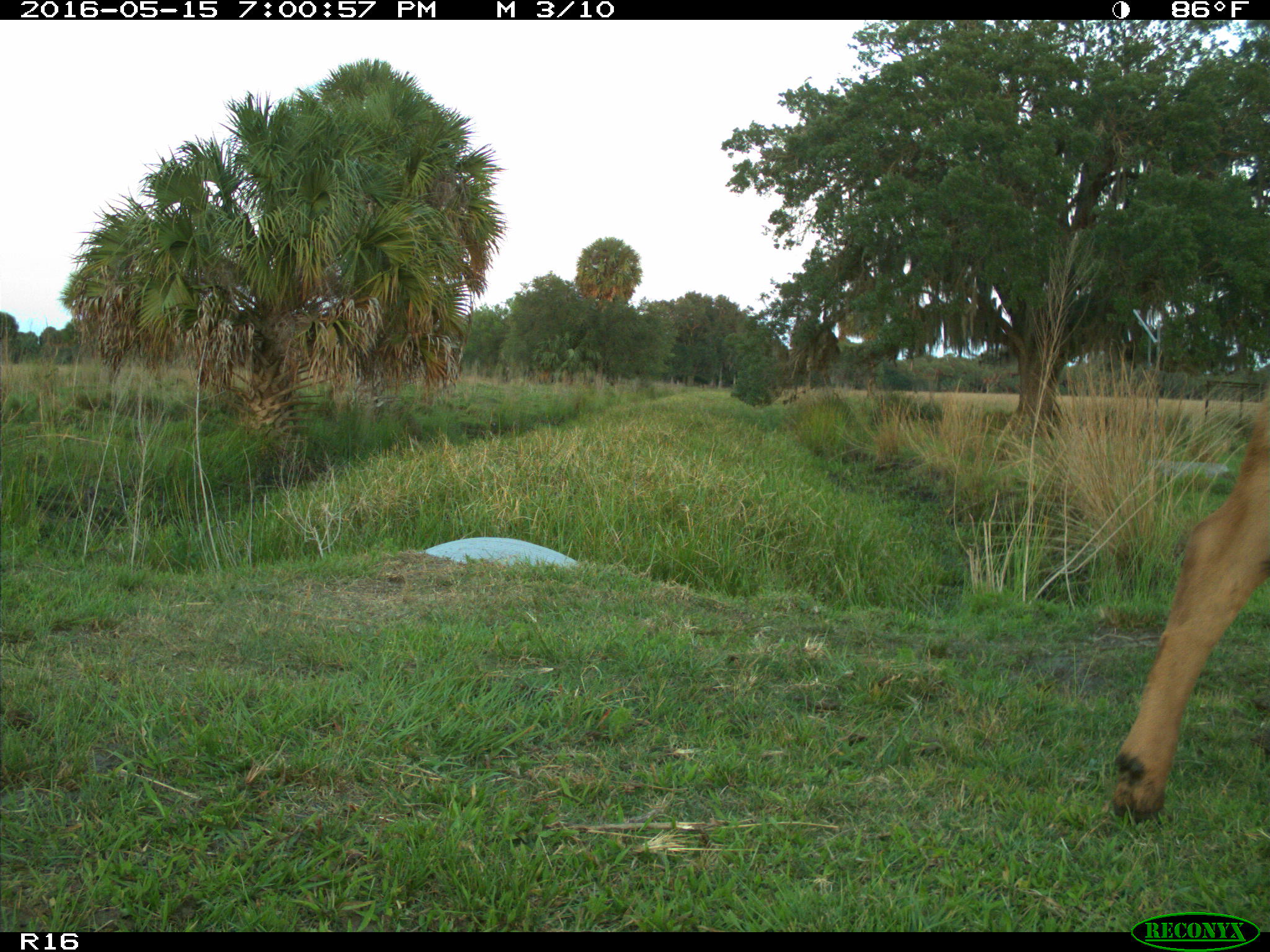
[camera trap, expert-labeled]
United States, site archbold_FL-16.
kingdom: Animalia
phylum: Chordata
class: Mammalia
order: Artiodactyla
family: Bovidae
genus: Bos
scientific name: Bos taurus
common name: domestic cow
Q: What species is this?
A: Bos taurus (domestic cow).